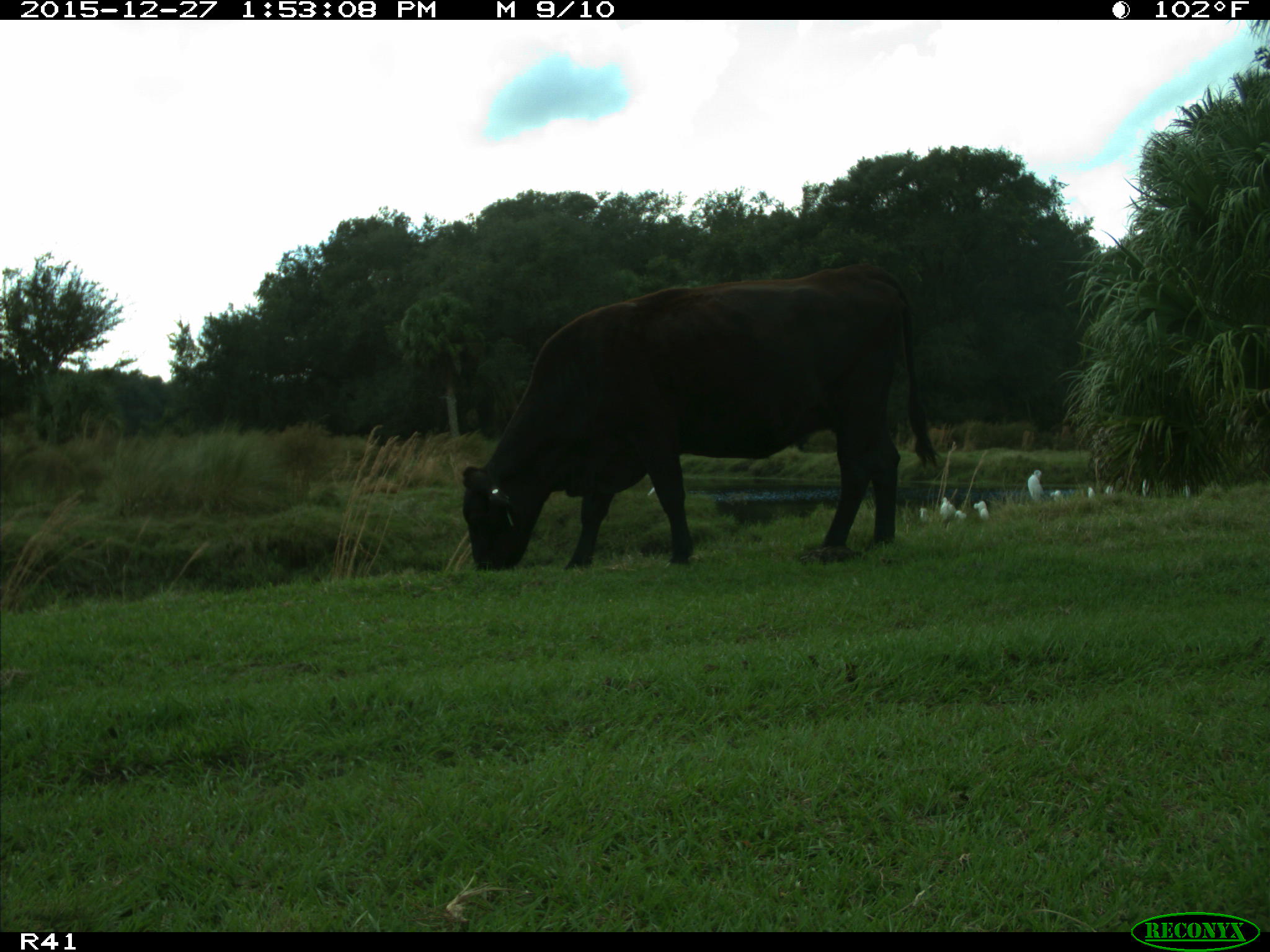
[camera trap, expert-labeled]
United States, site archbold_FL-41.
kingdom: Animalia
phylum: Chordata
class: Mammalia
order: Artiodactyla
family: Bovidae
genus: Bos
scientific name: Bos taurus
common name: domestic cow